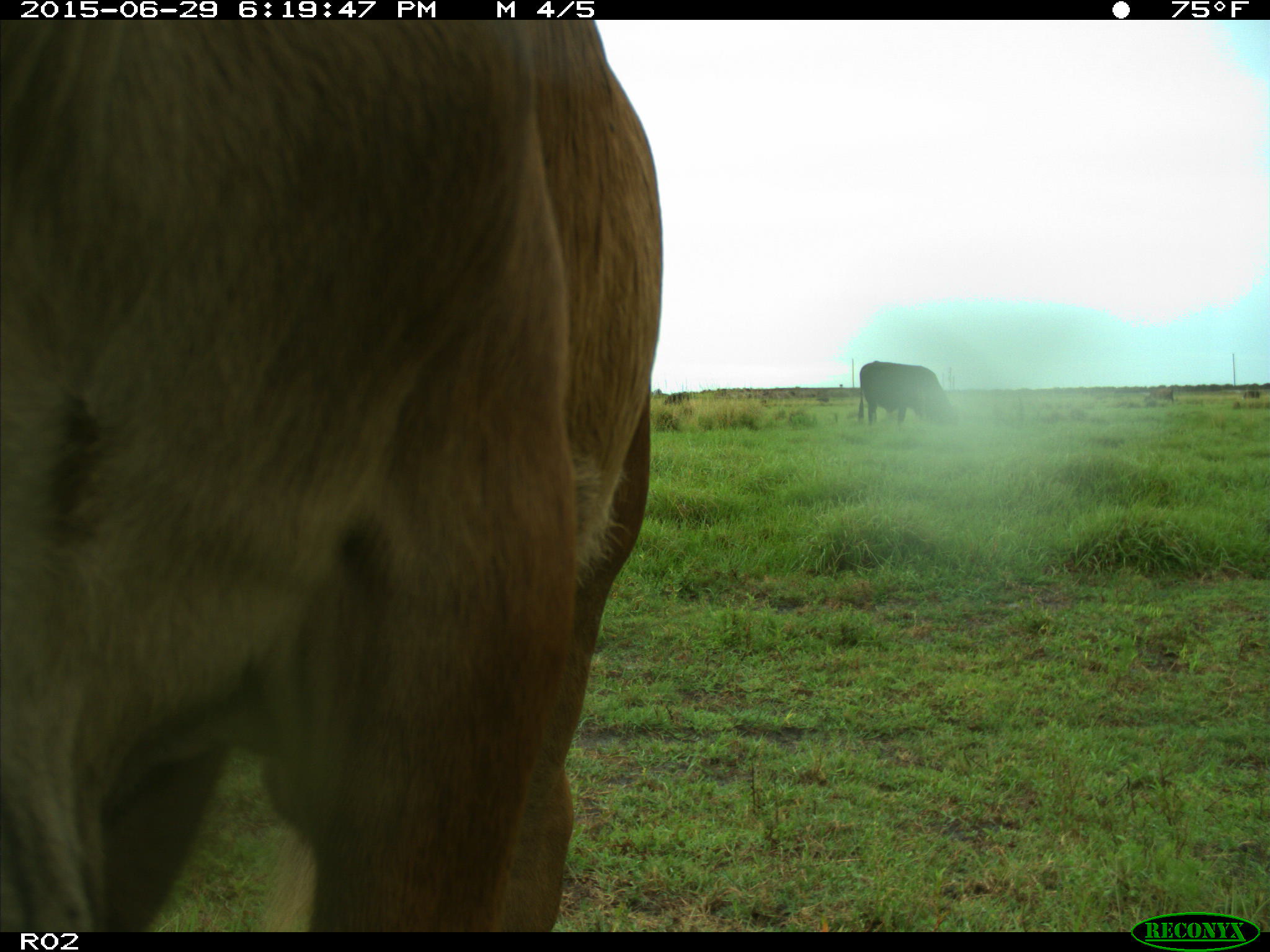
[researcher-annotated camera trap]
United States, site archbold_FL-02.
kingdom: Animalia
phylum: Chordata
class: Mammalia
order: Artiodactyla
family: Bovidae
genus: Bos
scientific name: Bos taurus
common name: domestic cow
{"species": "Bos taurus (domestic cow)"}